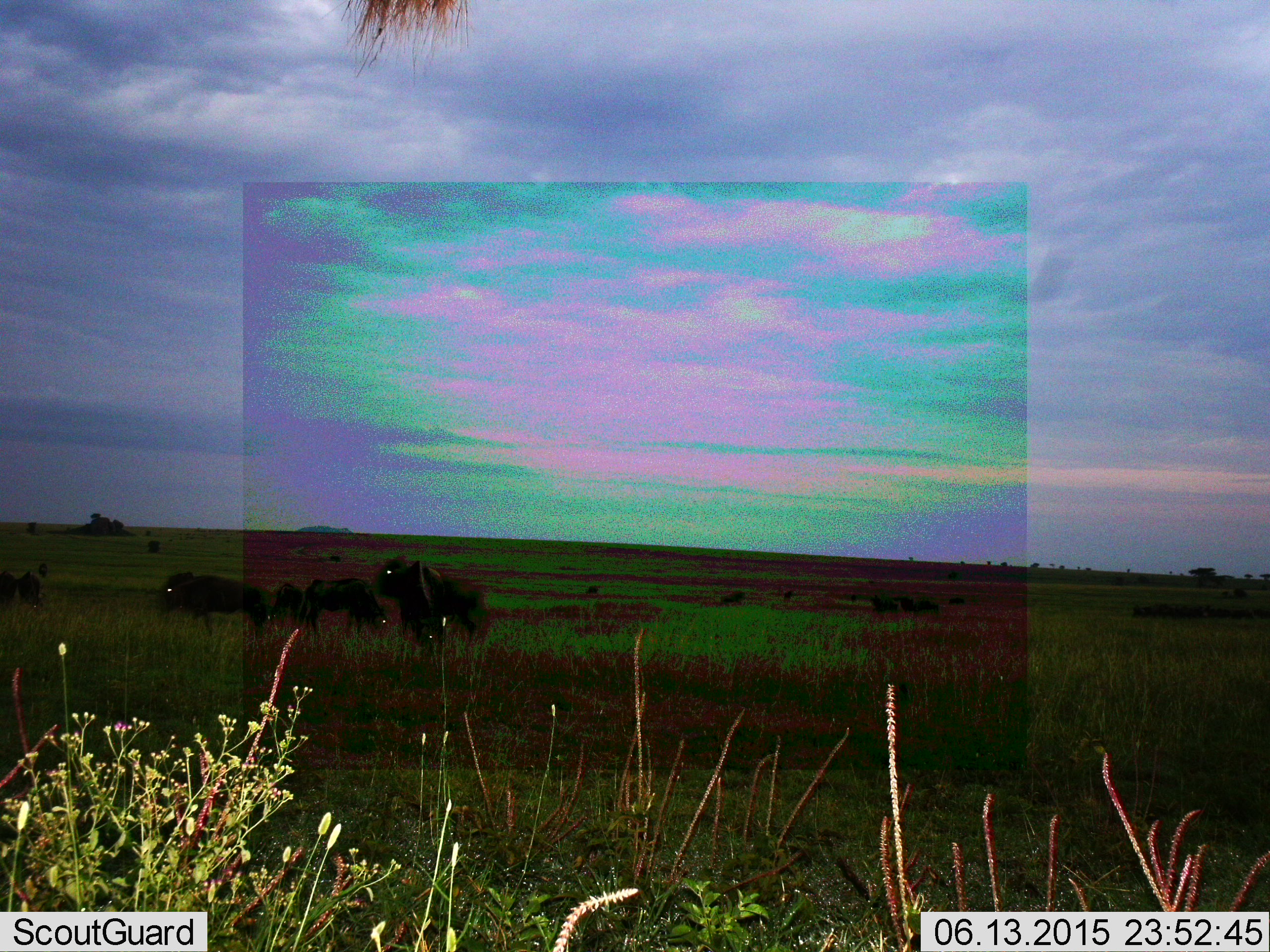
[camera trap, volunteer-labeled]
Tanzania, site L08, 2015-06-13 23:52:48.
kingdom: Animalia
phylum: Chordata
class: Mammalia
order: Artiodactyla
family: Bovidae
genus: Connochaetes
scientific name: Connochaetes taurinus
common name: blue wildebeest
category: wildebeest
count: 6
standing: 100%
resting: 0%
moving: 30%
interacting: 0%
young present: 0%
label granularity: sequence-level